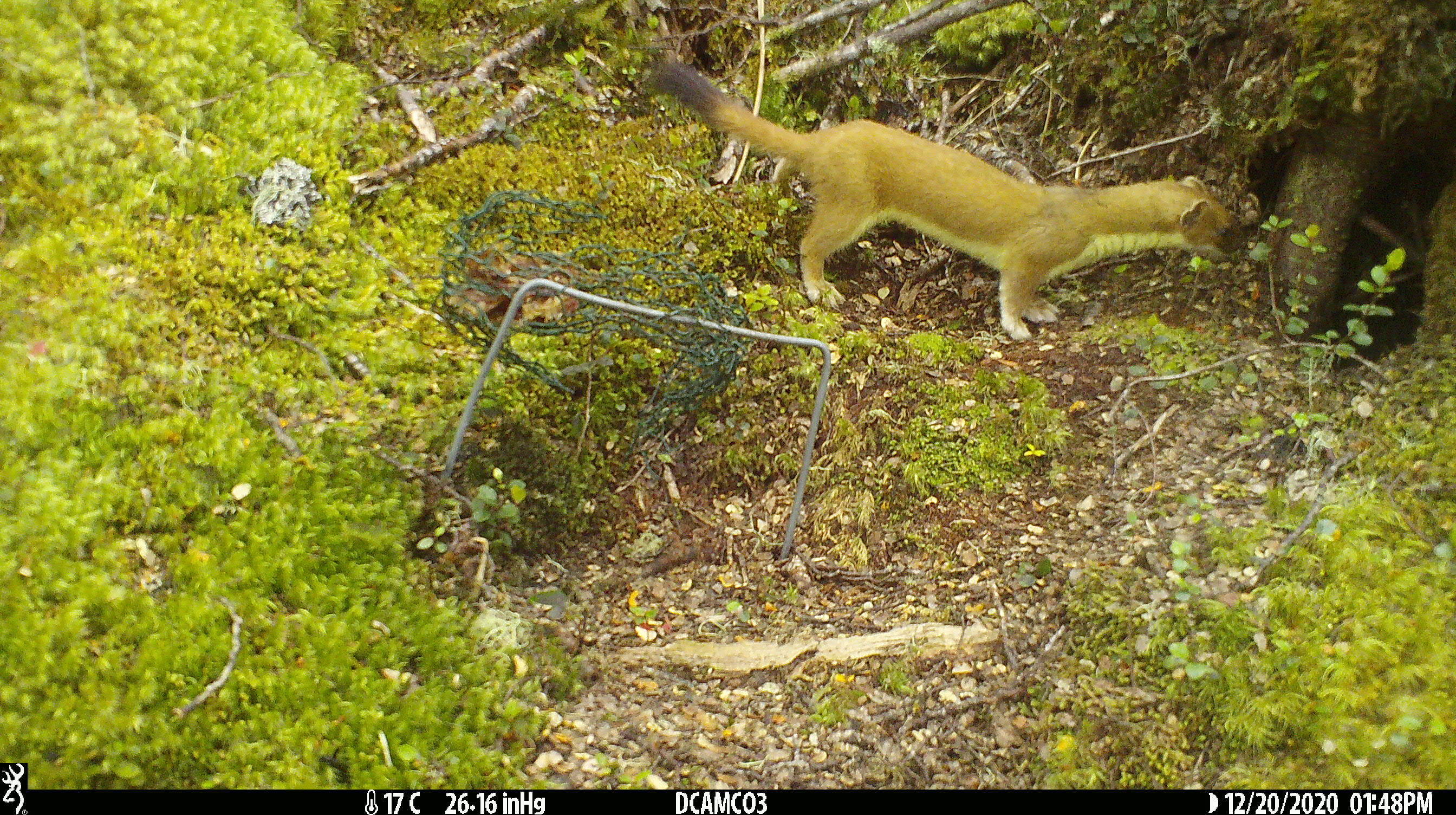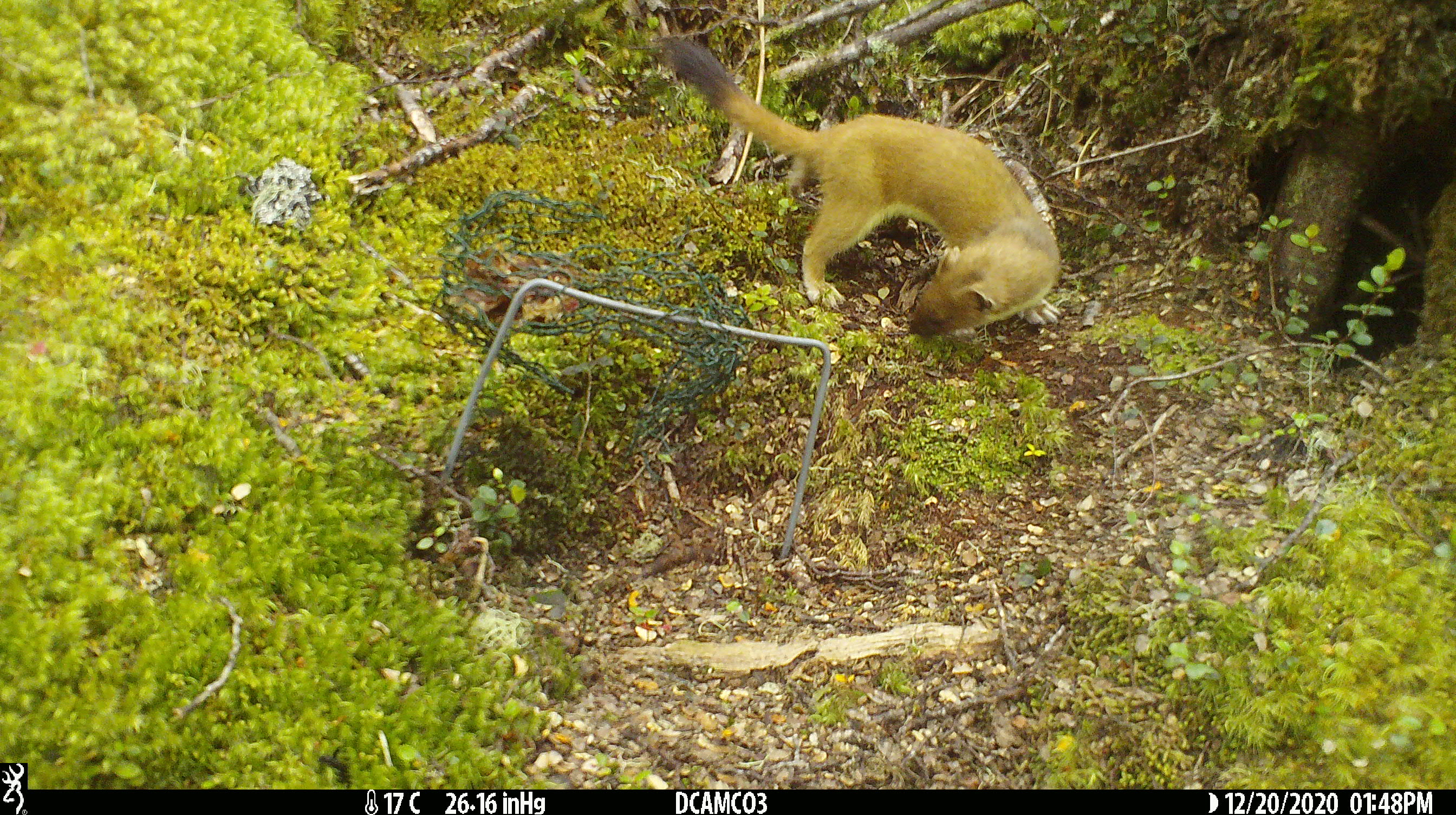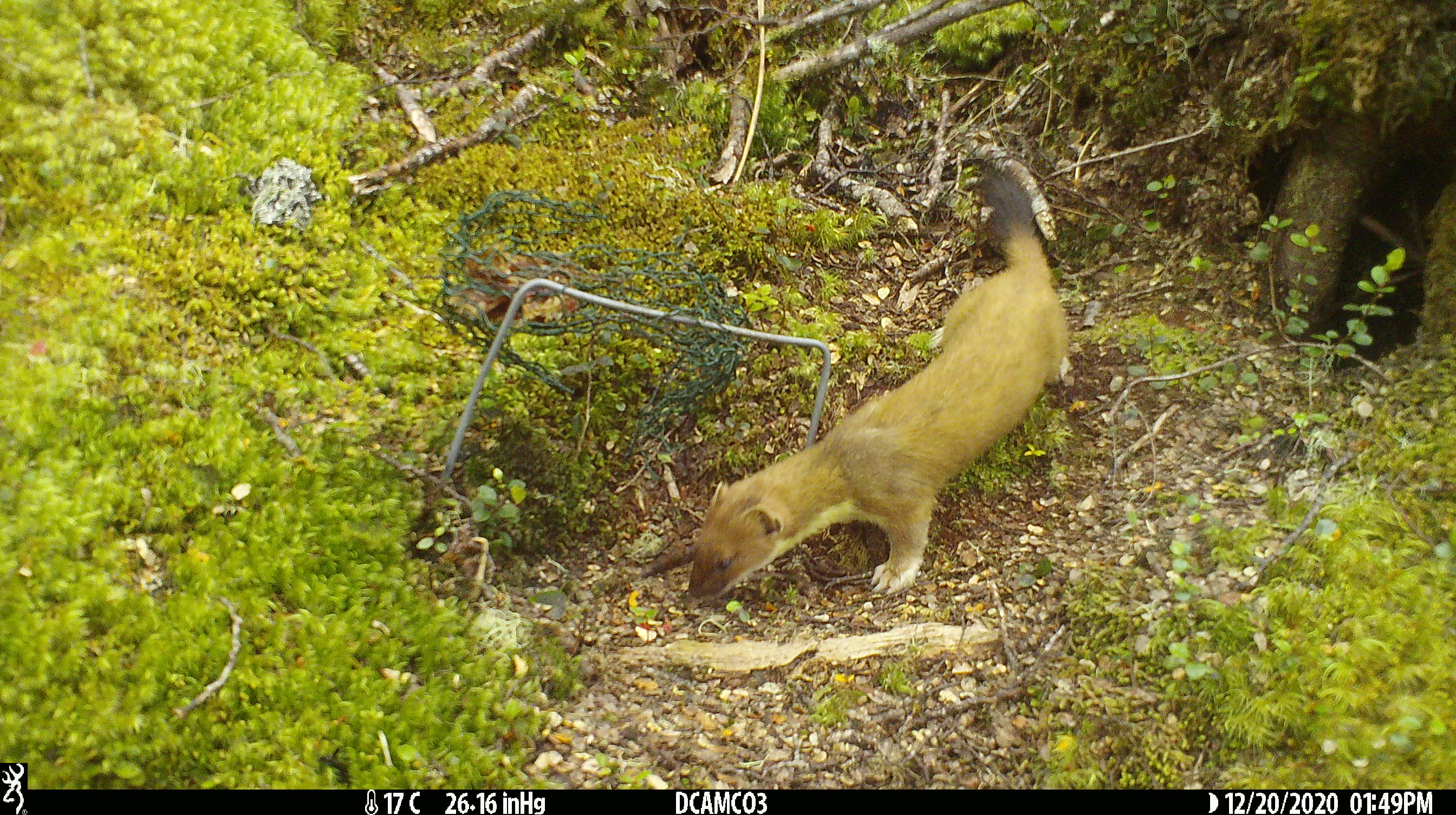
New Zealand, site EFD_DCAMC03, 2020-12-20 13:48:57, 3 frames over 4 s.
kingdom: Animalia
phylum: Chordata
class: Mammalia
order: Carnivora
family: Mustelidae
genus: Mustela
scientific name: Mustela erminea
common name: stoat